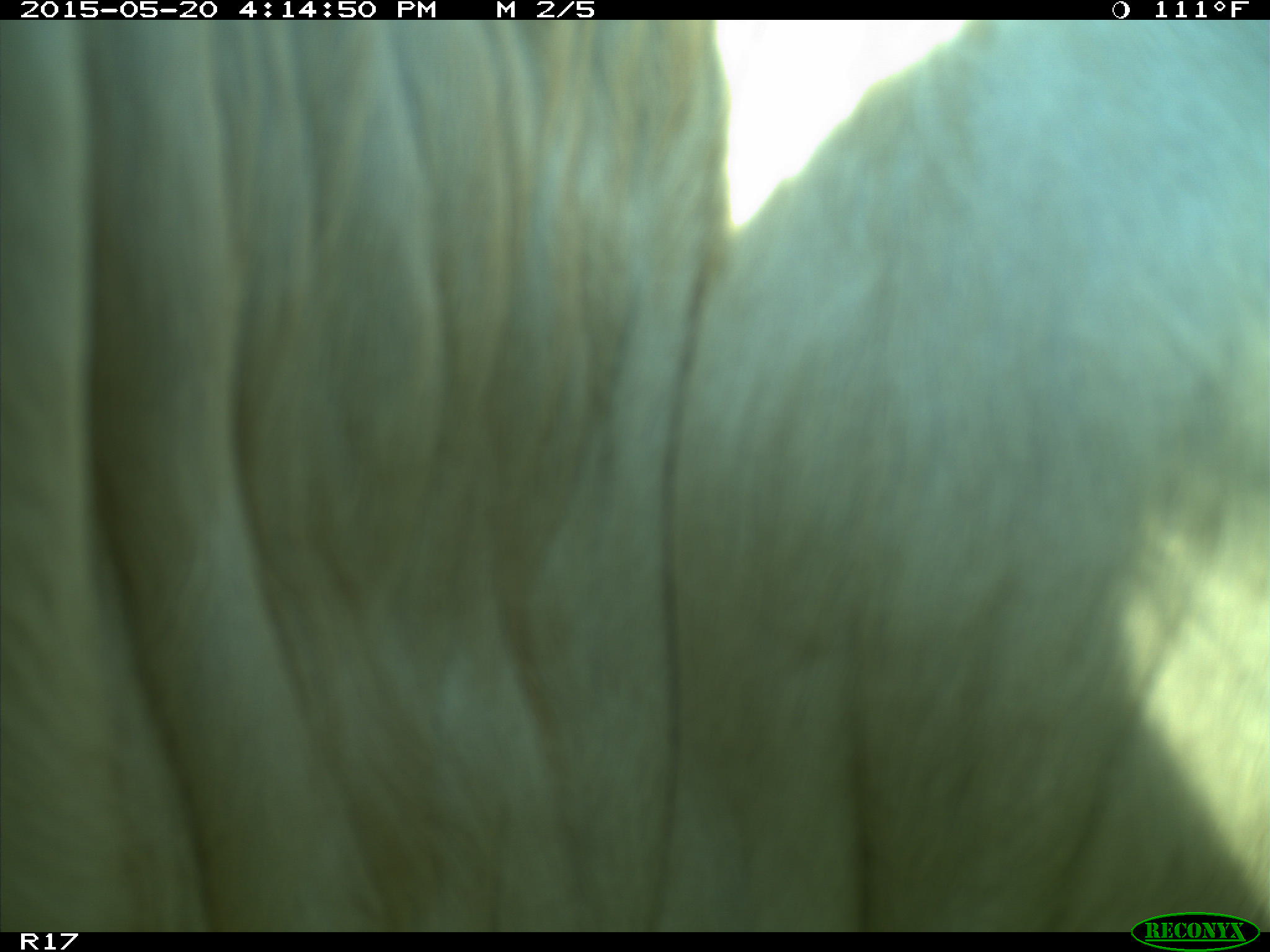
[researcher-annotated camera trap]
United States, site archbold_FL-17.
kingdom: Animalia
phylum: Chordata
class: Mammalia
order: Artiodactyla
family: Bovidae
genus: Bos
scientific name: Bos taurus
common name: domestic cow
Bos taurus (domestic cow).